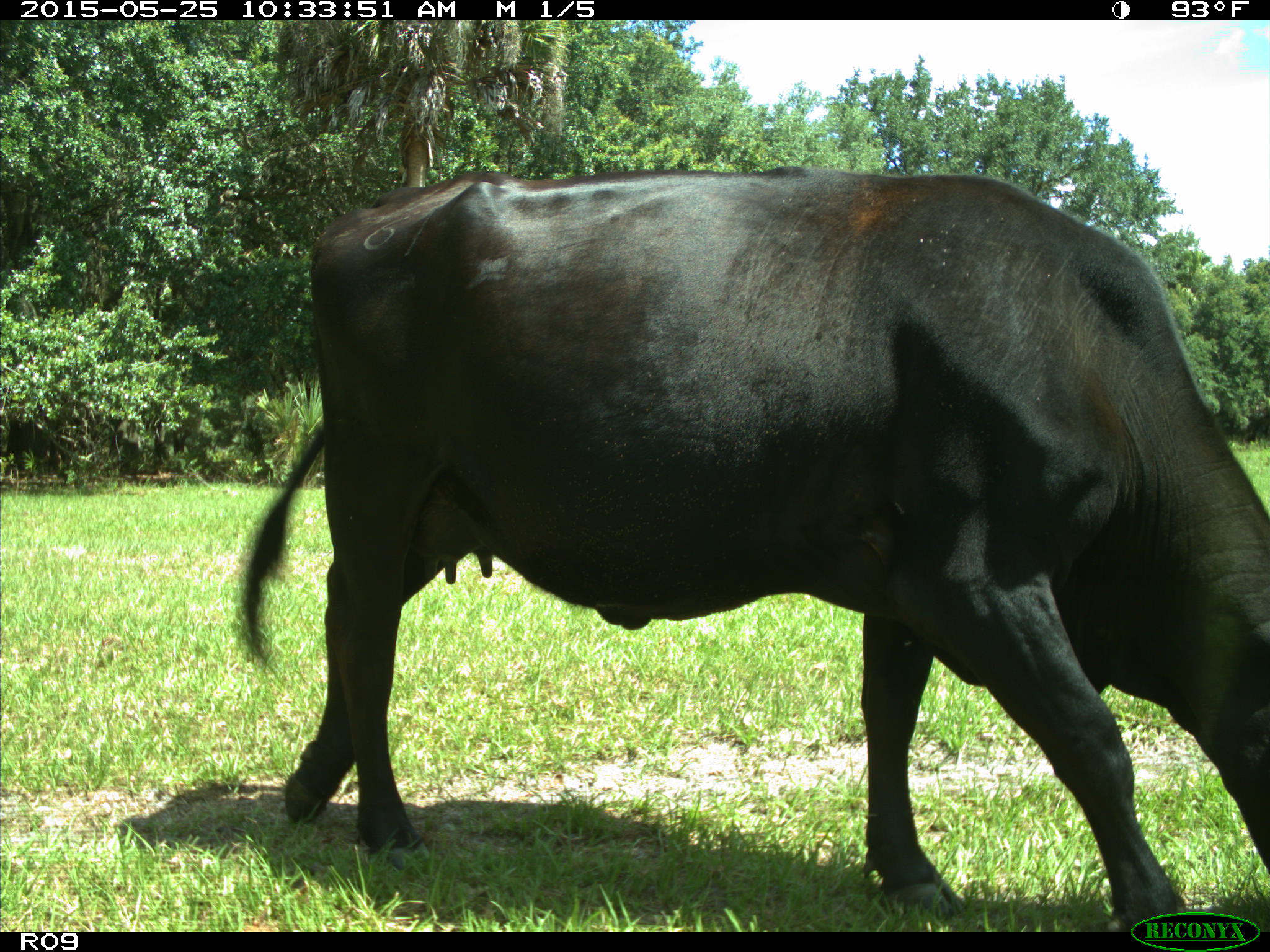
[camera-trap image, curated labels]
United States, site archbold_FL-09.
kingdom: Animalia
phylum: Chordata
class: Mammalia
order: Artiodactyla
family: Bovidae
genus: Bos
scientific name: Bos taurus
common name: domestic cow